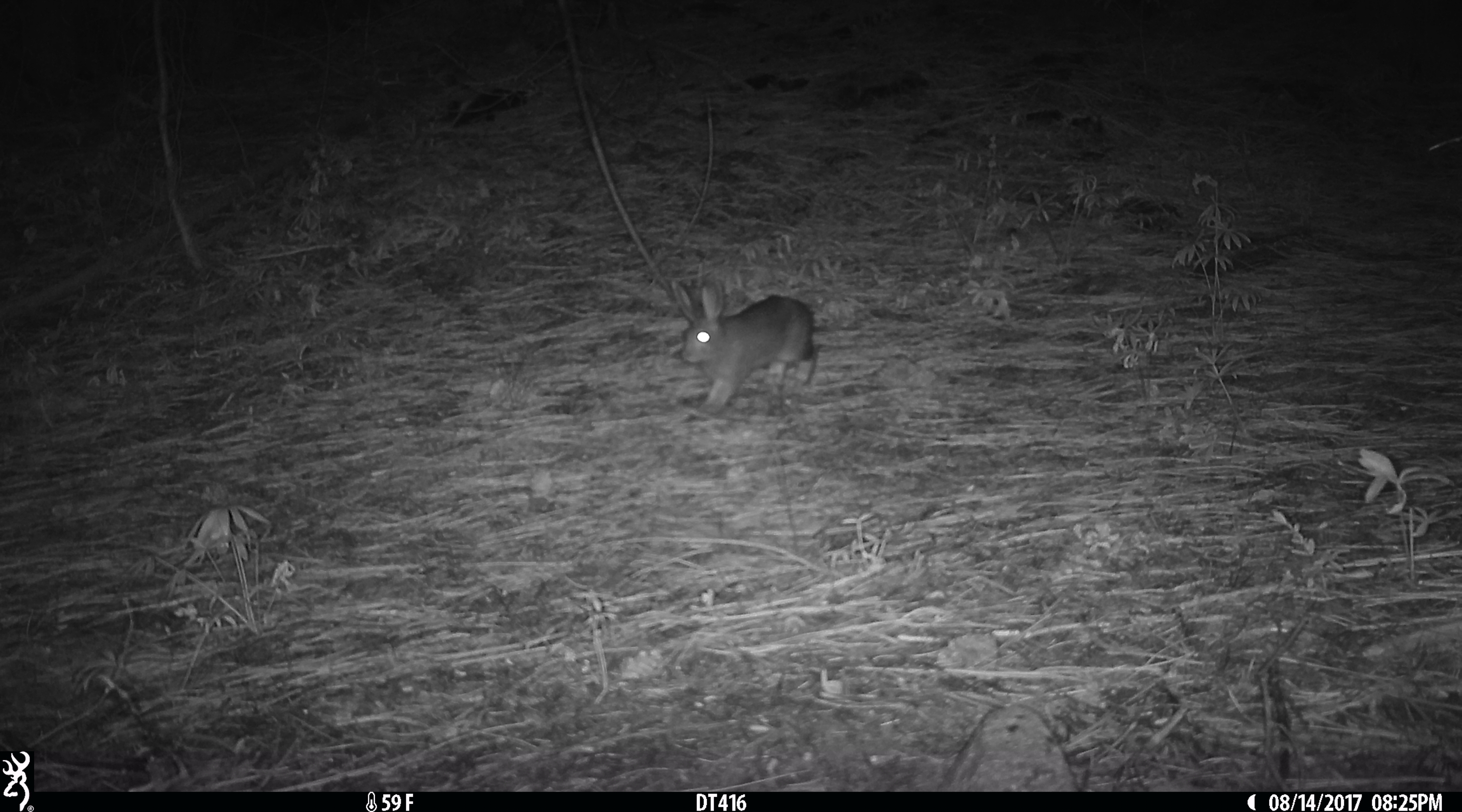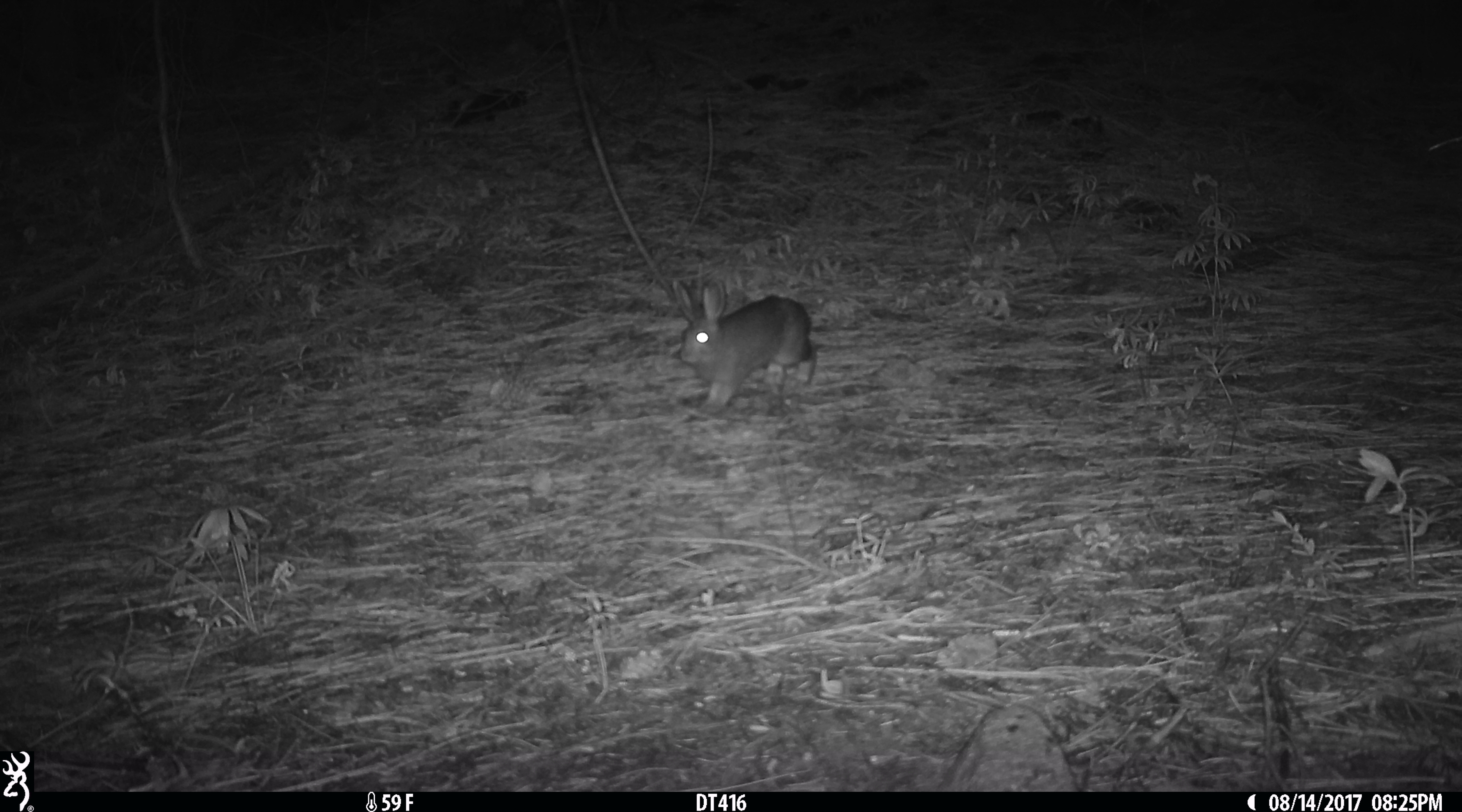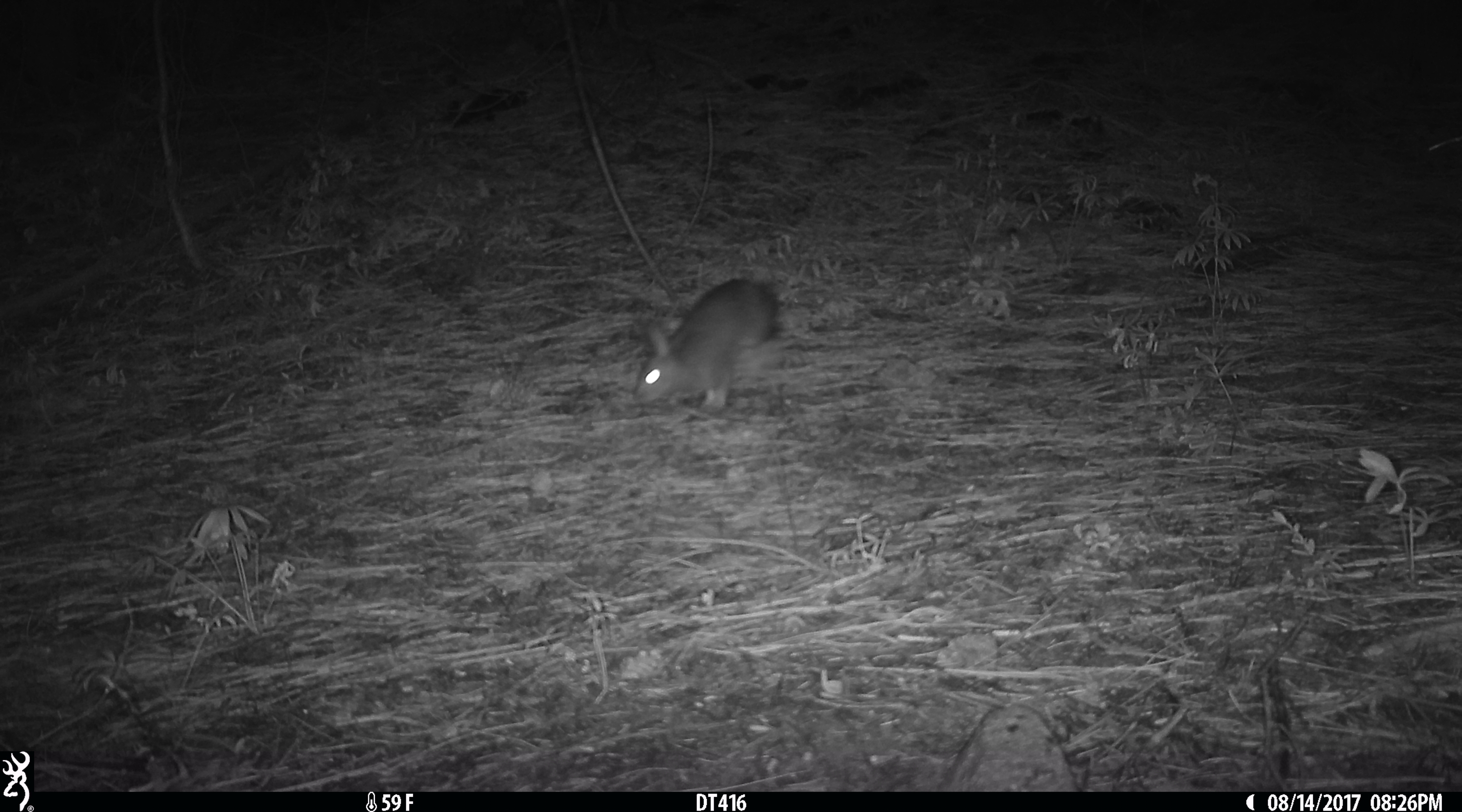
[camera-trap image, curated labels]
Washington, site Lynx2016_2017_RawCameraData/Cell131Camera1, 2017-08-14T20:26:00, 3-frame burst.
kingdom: Animalia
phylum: Chordata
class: Mammalia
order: Lagomorpha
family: Leporidae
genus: Lepus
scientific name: Lepus americanus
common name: snowshoe hare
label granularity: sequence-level